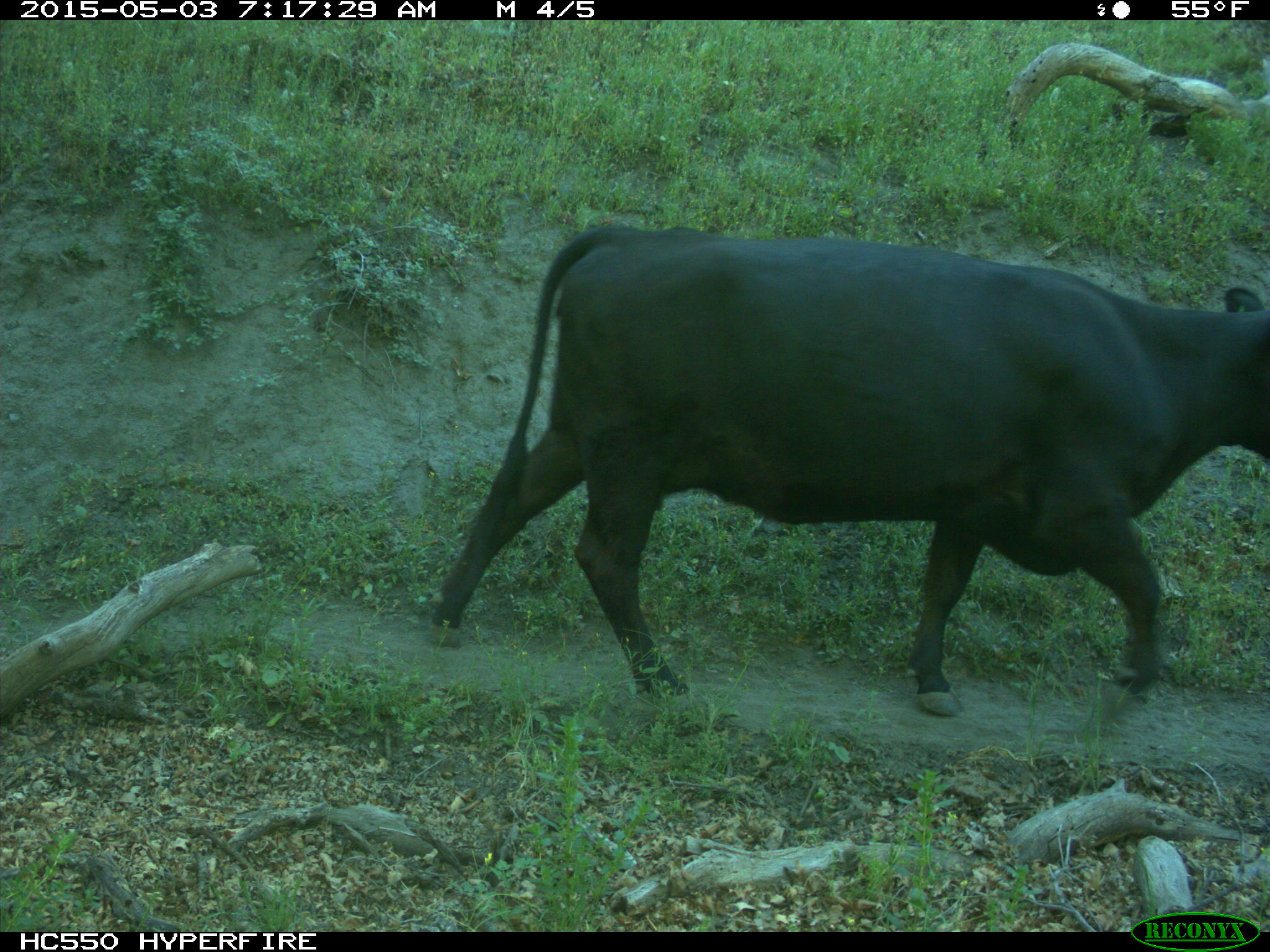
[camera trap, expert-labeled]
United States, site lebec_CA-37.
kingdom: Animalia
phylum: Chordata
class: Mammalia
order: Artiodactyla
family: Bovidae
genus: Bos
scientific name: Bos taurus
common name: domestic cow